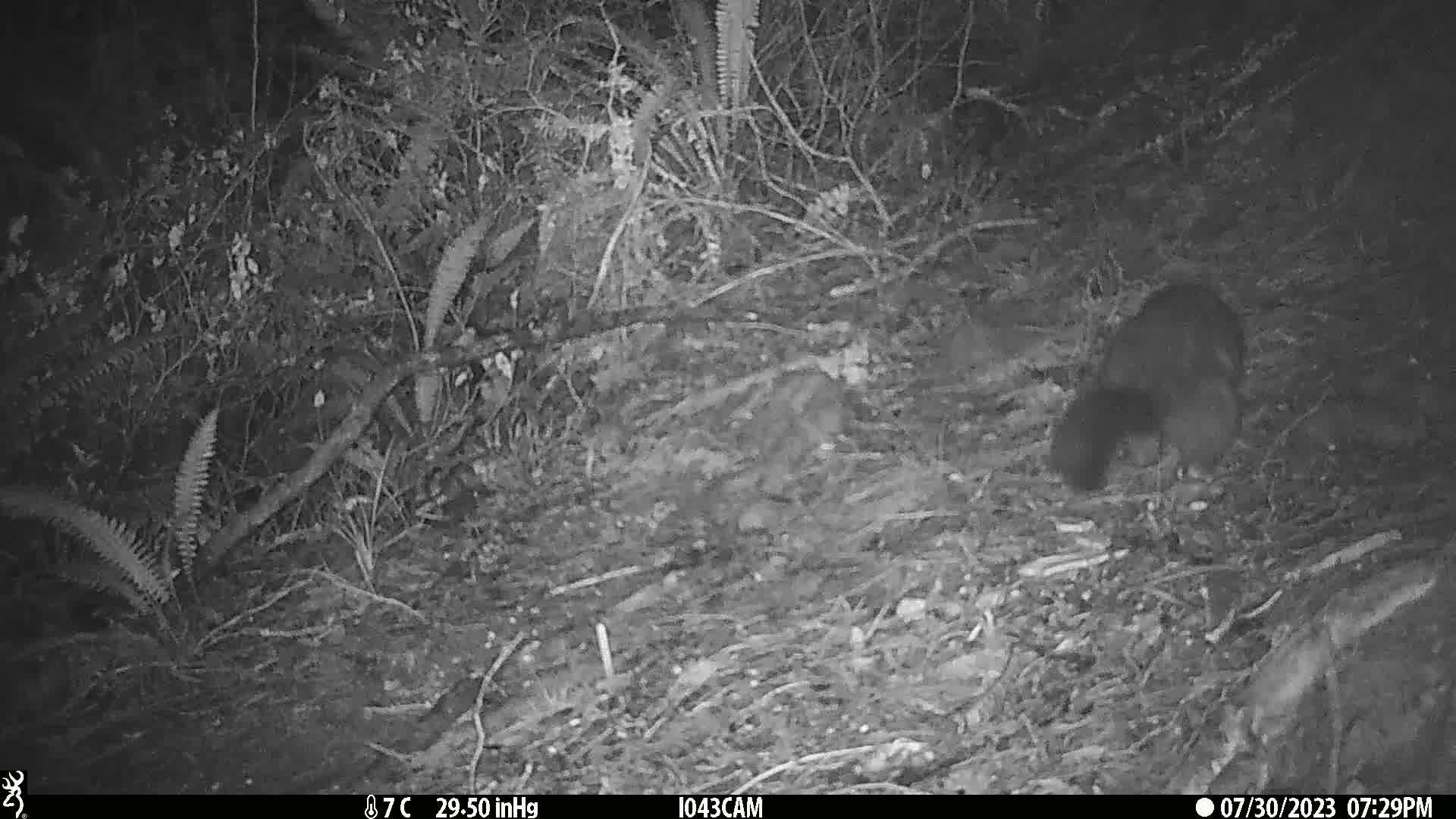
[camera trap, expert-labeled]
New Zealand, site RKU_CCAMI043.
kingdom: Animalia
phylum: Chordata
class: Mammalia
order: Diprotodontia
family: Phalangeridae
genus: Trichosurus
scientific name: Trichosurus vulpecula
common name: common brushtail possum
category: possum